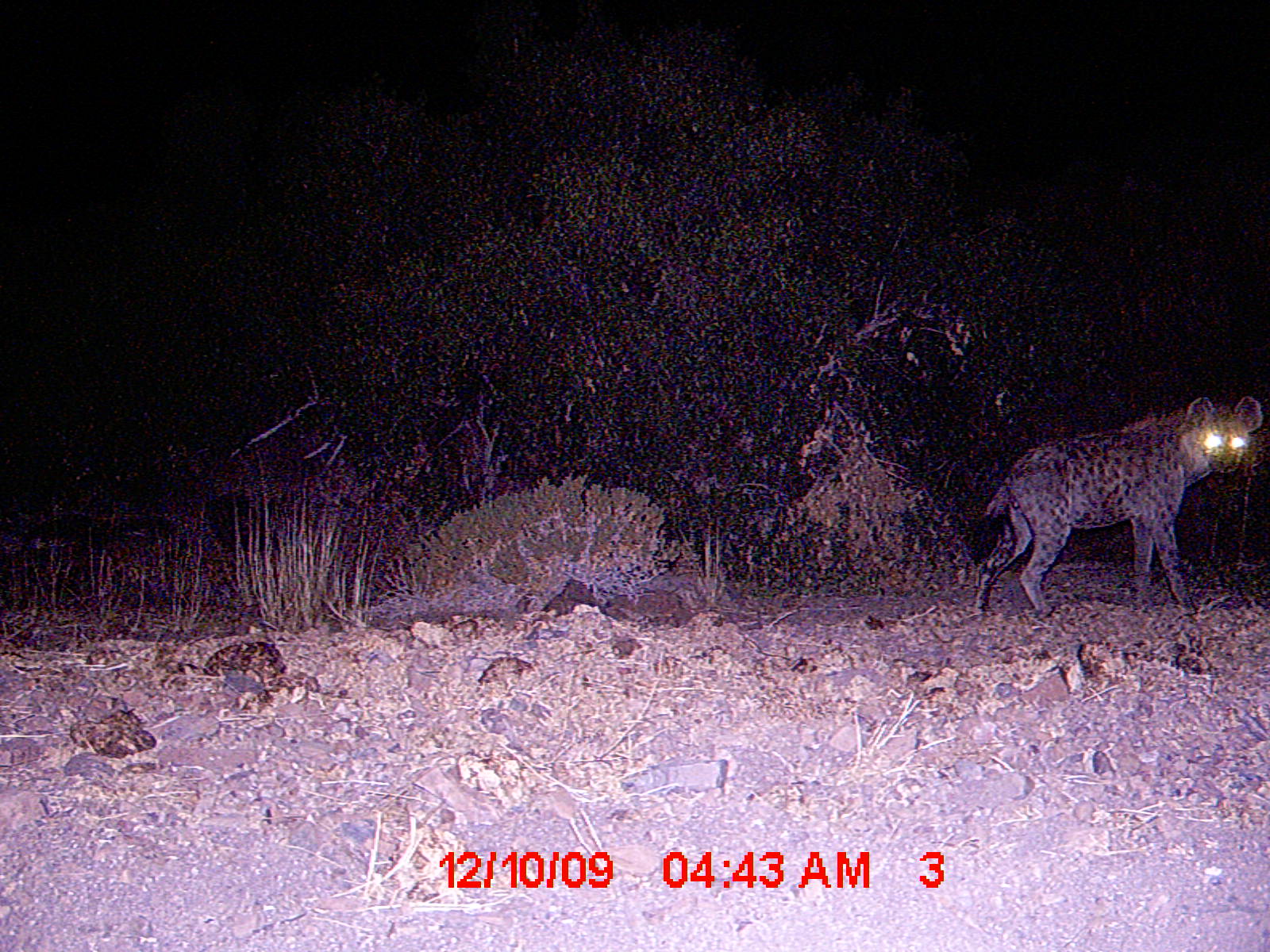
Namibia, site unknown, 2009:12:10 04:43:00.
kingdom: Animalia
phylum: Chordata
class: Mammalia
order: Carnivora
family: Hyaenidae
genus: Crocuta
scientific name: Crocuta crocuta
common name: spotted hyena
Crocuta crocuta (spotted hyena).